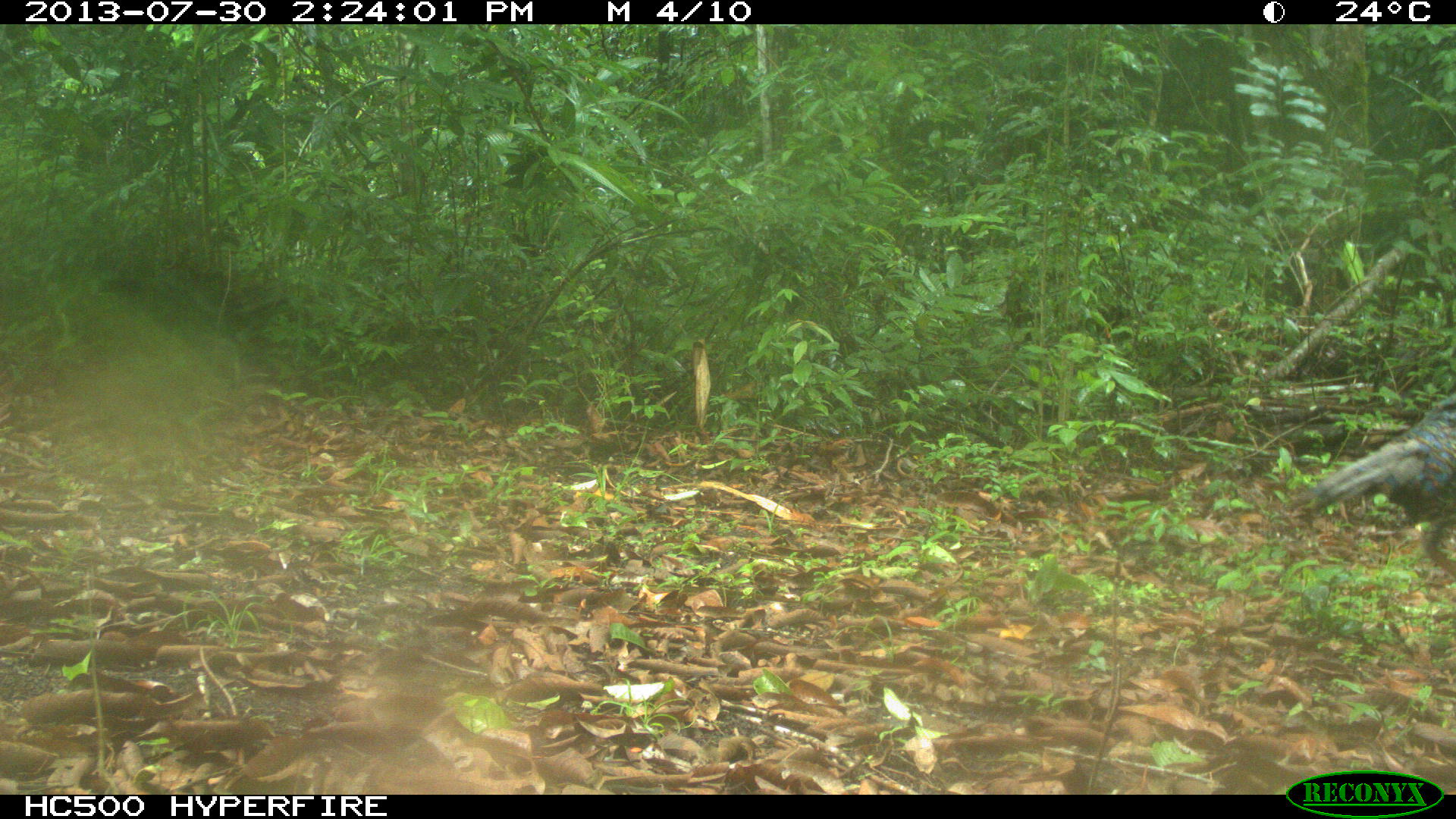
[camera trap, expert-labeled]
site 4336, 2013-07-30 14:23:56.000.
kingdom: Animalia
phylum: Chordata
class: Aves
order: Galliformes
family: Phasianidae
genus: Meleagris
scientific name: Meleagris ocellata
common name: ocellated turkey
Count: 2.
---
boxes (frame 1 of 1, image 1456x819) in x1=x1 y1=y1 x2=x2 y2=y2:
meleagris ocellata: x1=1296 y1=390 x2=1456 y2=582